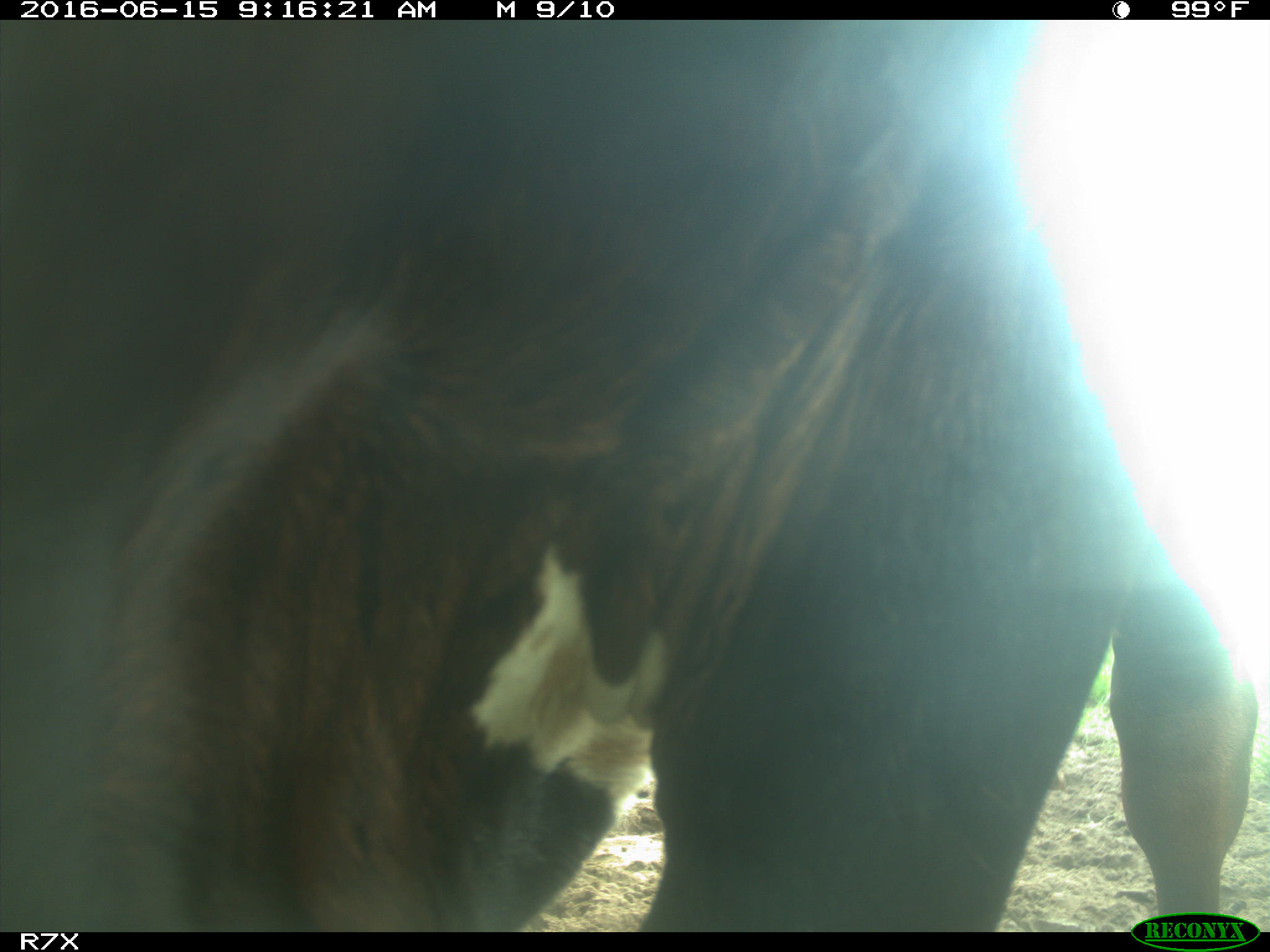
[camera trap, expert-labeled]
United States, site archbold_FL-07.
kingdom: Animalia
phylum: Chordata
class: Mammalia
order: Artiodactyla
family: Bovidae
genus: Bos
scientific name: Bos taurus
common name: domestic cow